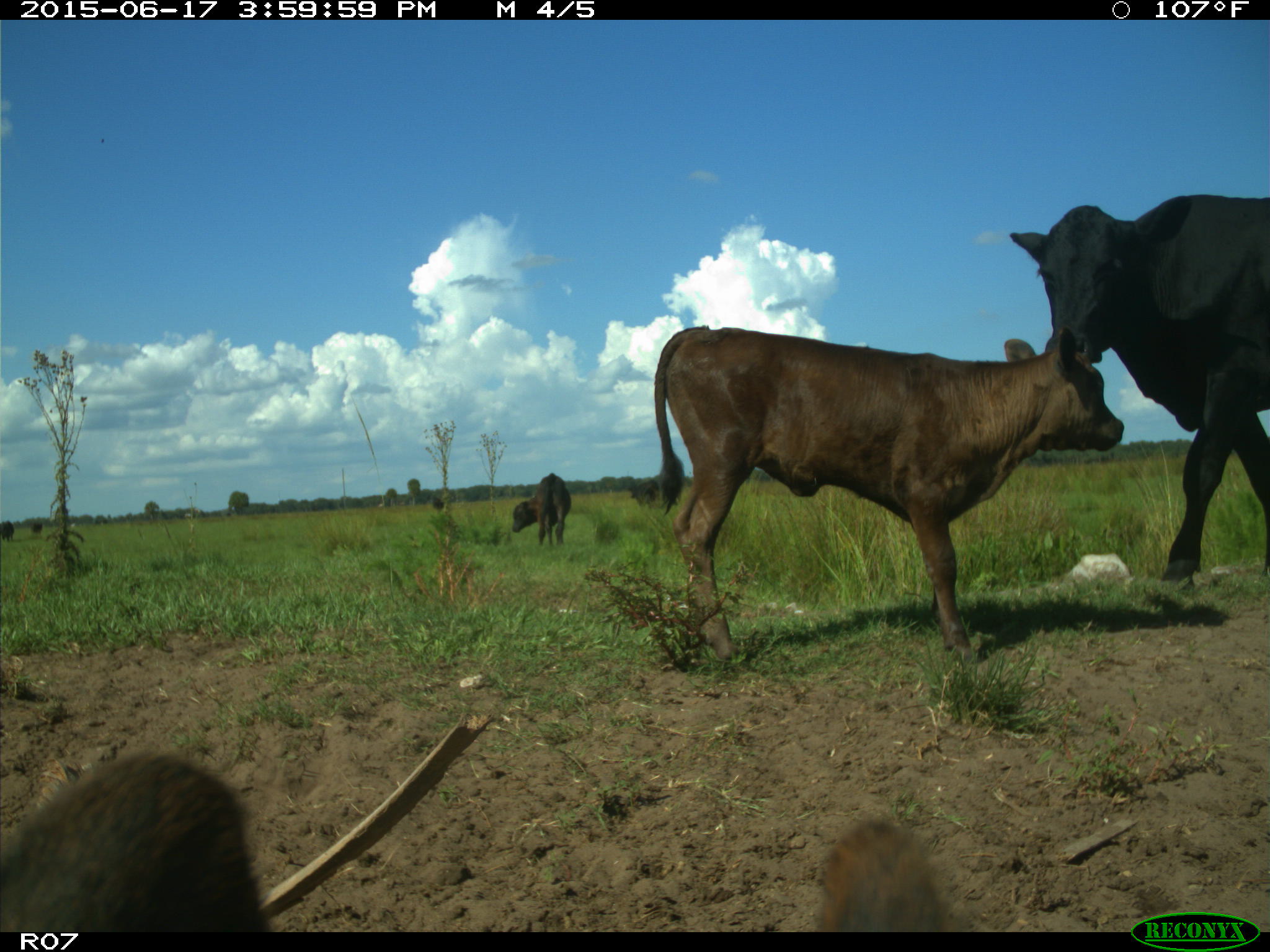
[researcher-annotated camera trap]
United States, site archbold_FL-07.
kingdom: Animalia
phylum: Chordata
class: Mammalia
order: Artiodactyla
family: Bovidae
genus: Bos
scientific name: Bos taurus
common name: domestic cow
Bos taurus (domestic cow).